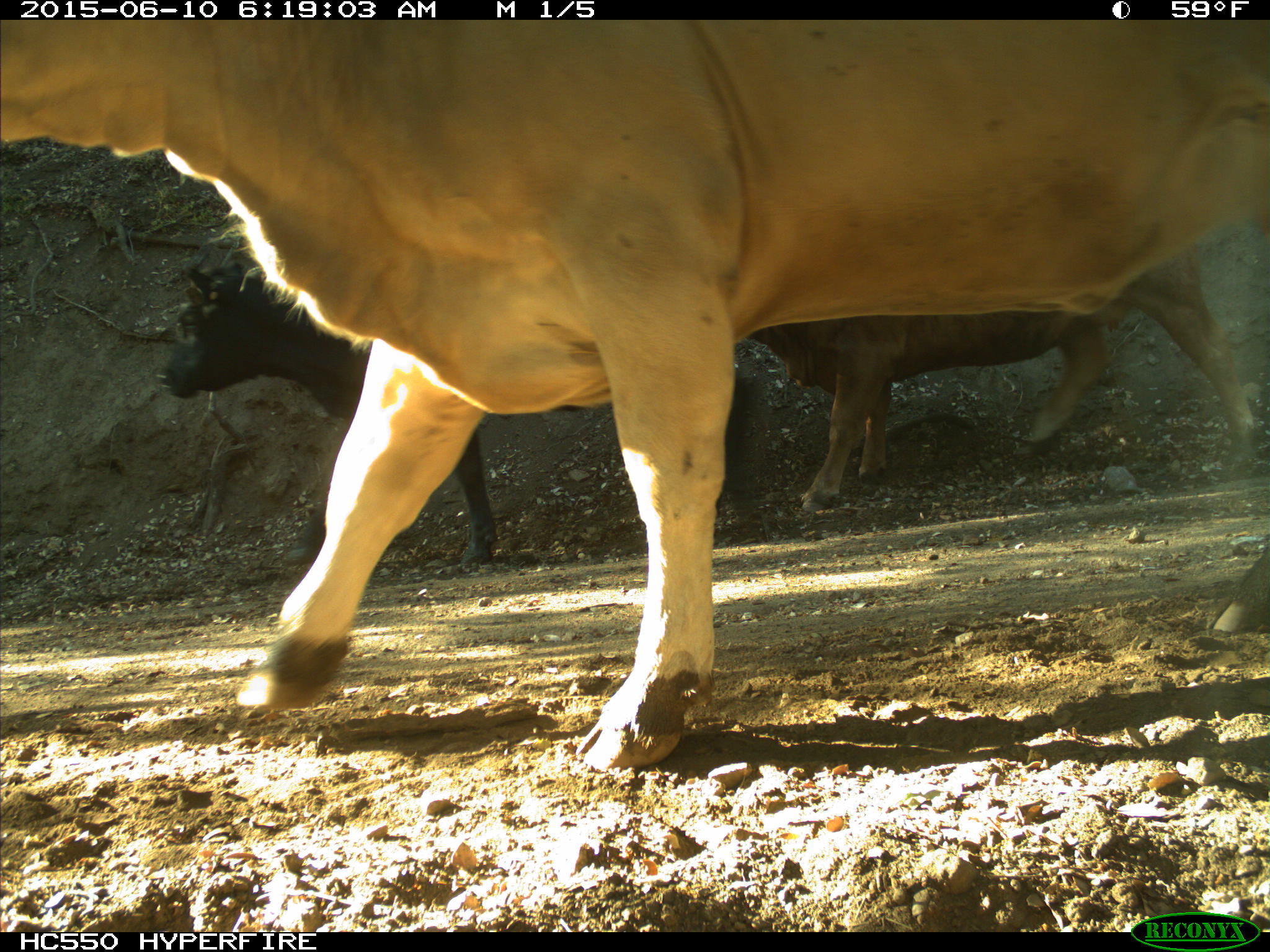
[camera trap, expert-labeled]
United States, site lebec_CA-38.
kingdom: Animalia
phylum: Chordata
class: Mammalia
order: Artiodactyla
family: Bovidae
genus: Bos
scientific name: Bos taurus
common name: domestic cow